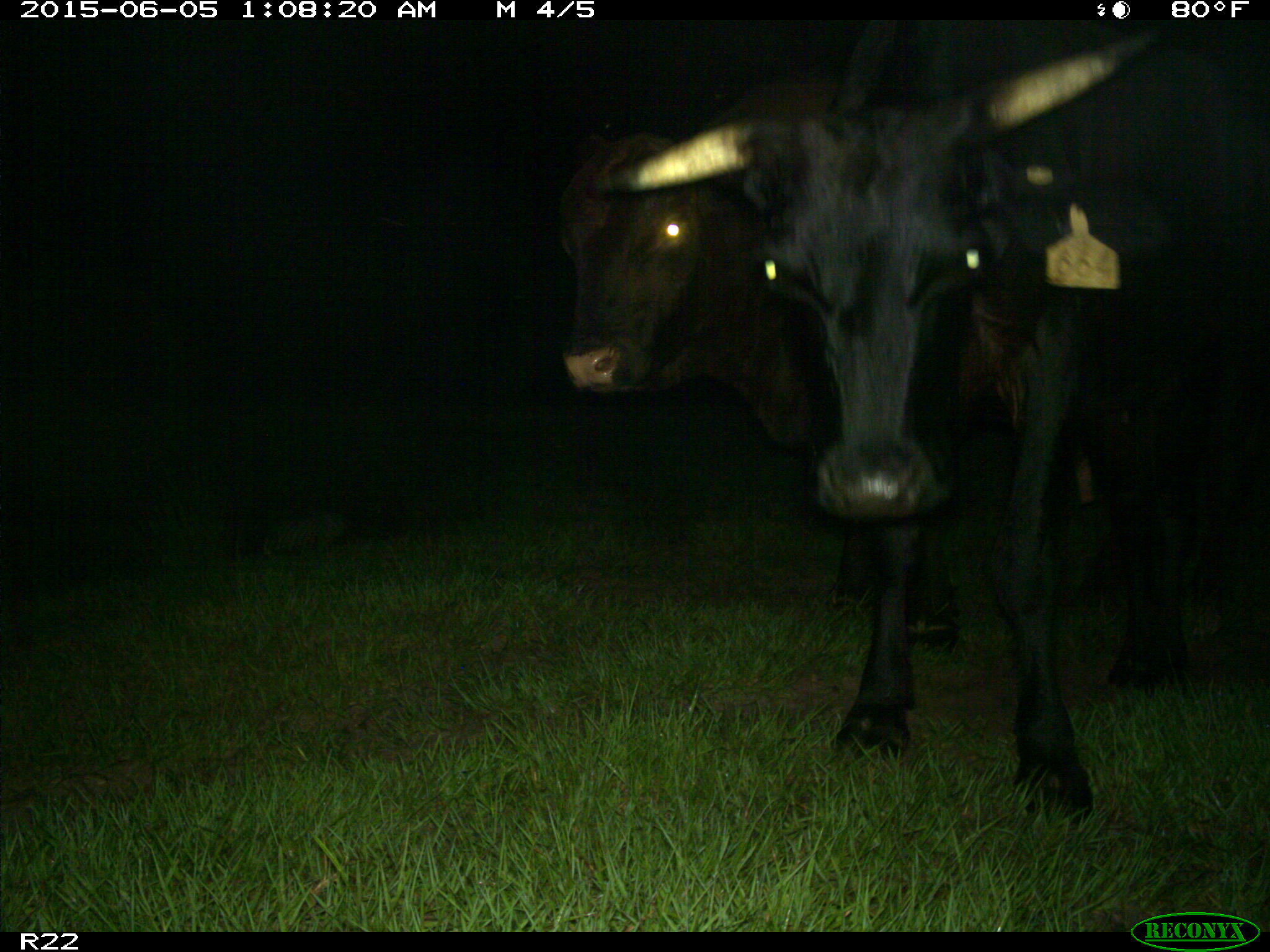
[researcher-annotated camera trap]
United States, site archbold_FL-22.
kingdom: Animalia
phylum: Chordata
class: Mammalia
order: Artiodactyla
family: Bovidae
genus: Bos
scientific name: Bos taurus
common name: domestic cow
Bos taurus (domestic cow).